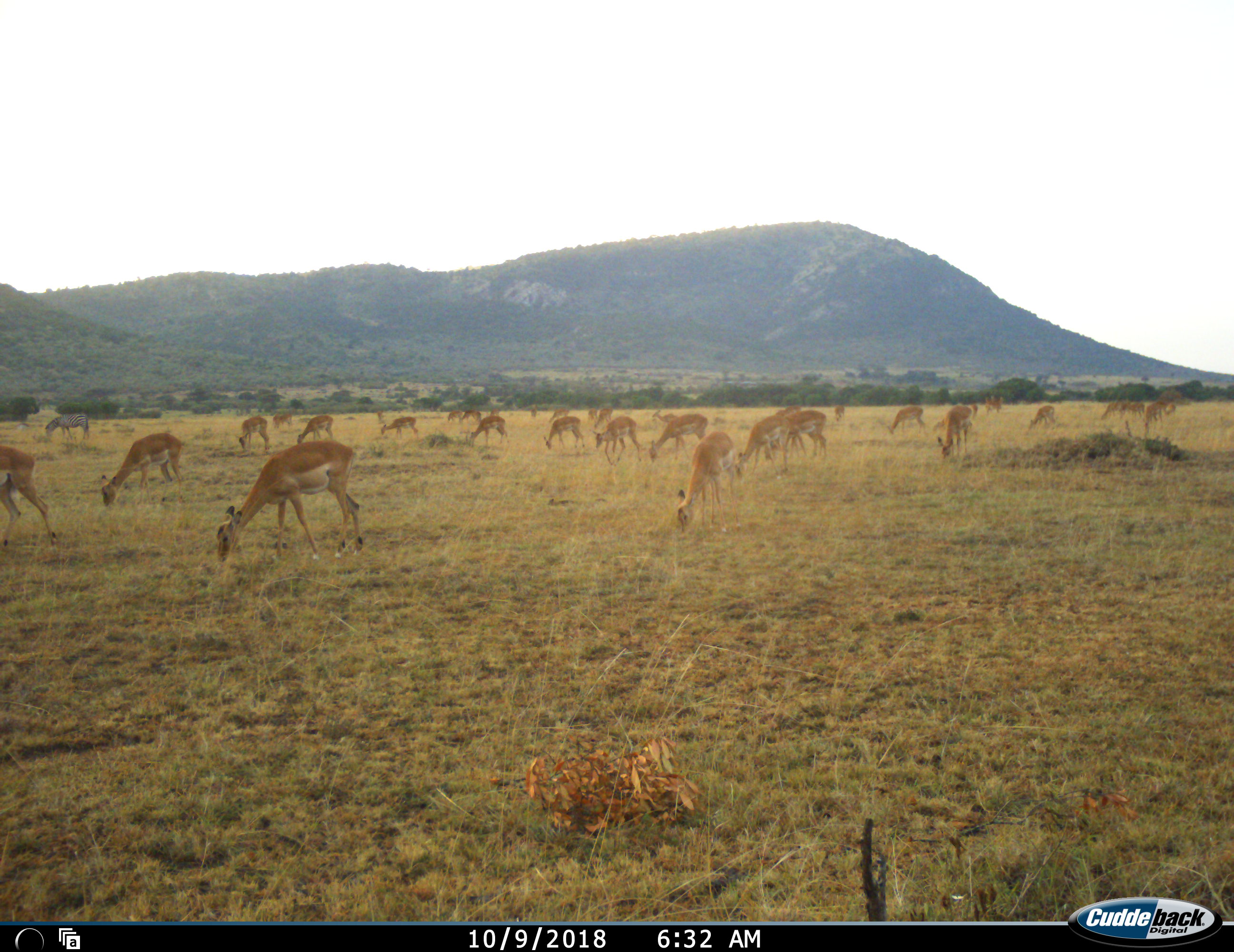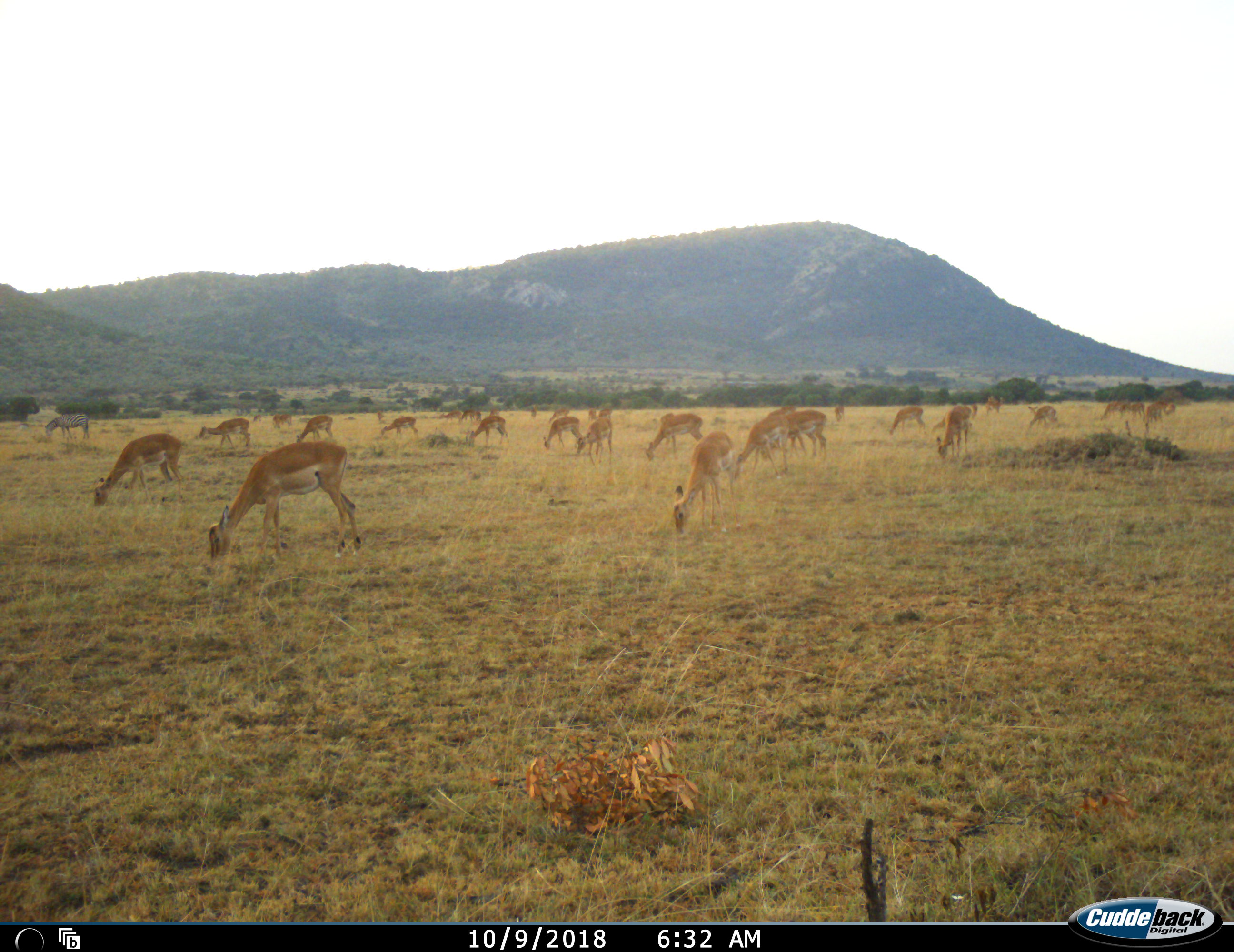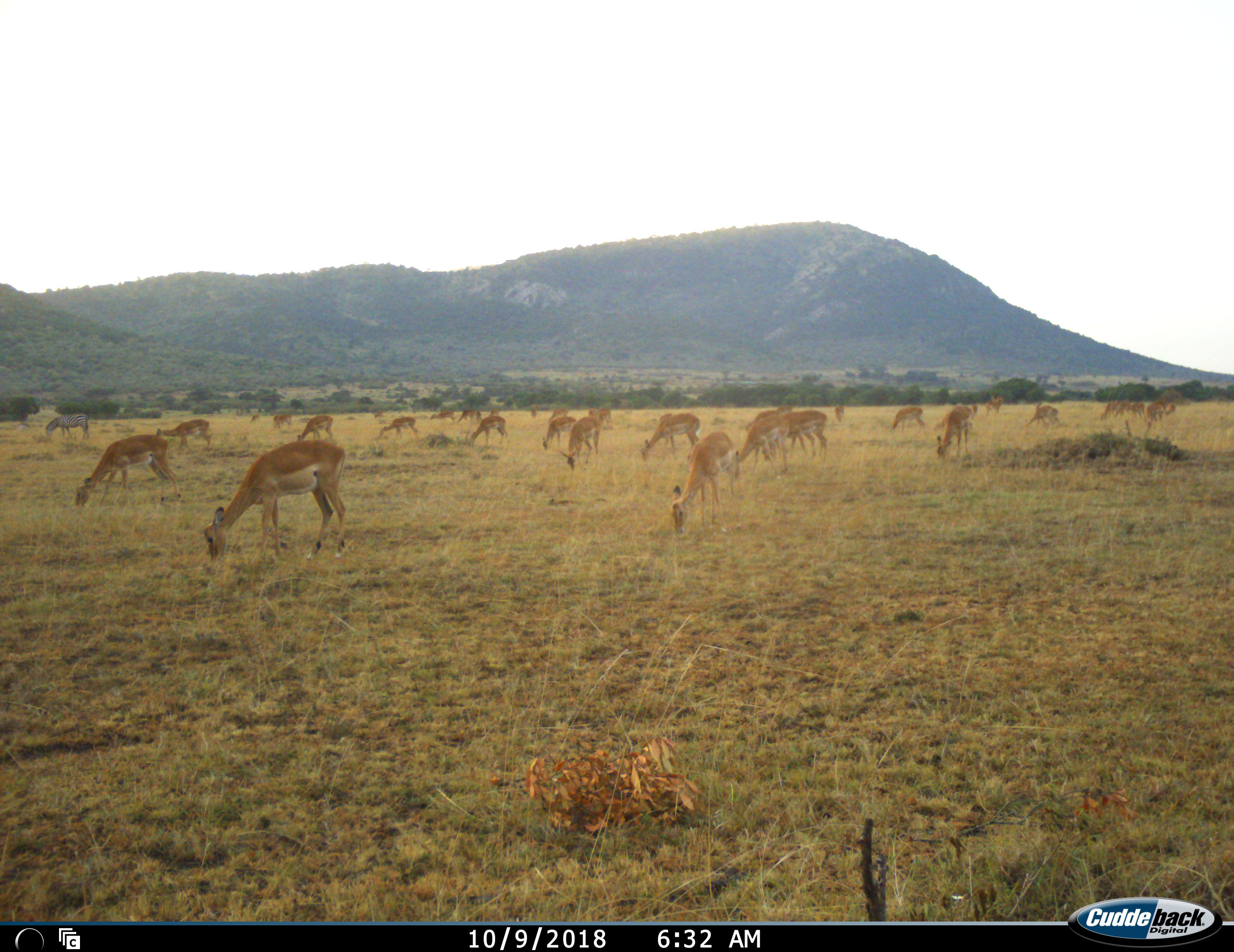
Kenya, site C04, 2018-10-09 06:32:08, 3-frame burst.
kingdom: Animalia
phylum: Chordata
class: Mammalia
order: Artiodactyla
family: Bovidae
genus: Aepyceros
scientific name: Aepyceros melampus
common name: impala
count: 11-50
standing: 56%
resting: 0%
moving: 44%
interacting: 11%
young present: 22%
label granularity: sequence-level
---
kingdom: Animalia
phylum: Chordata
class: Mammalia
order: Perissodactyla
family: Equidae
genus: Equus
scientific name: Equus quagga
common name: plains zebra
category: zebra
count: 1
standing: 25%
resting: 0%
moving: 12%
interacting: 0%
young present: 0%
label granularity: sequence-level